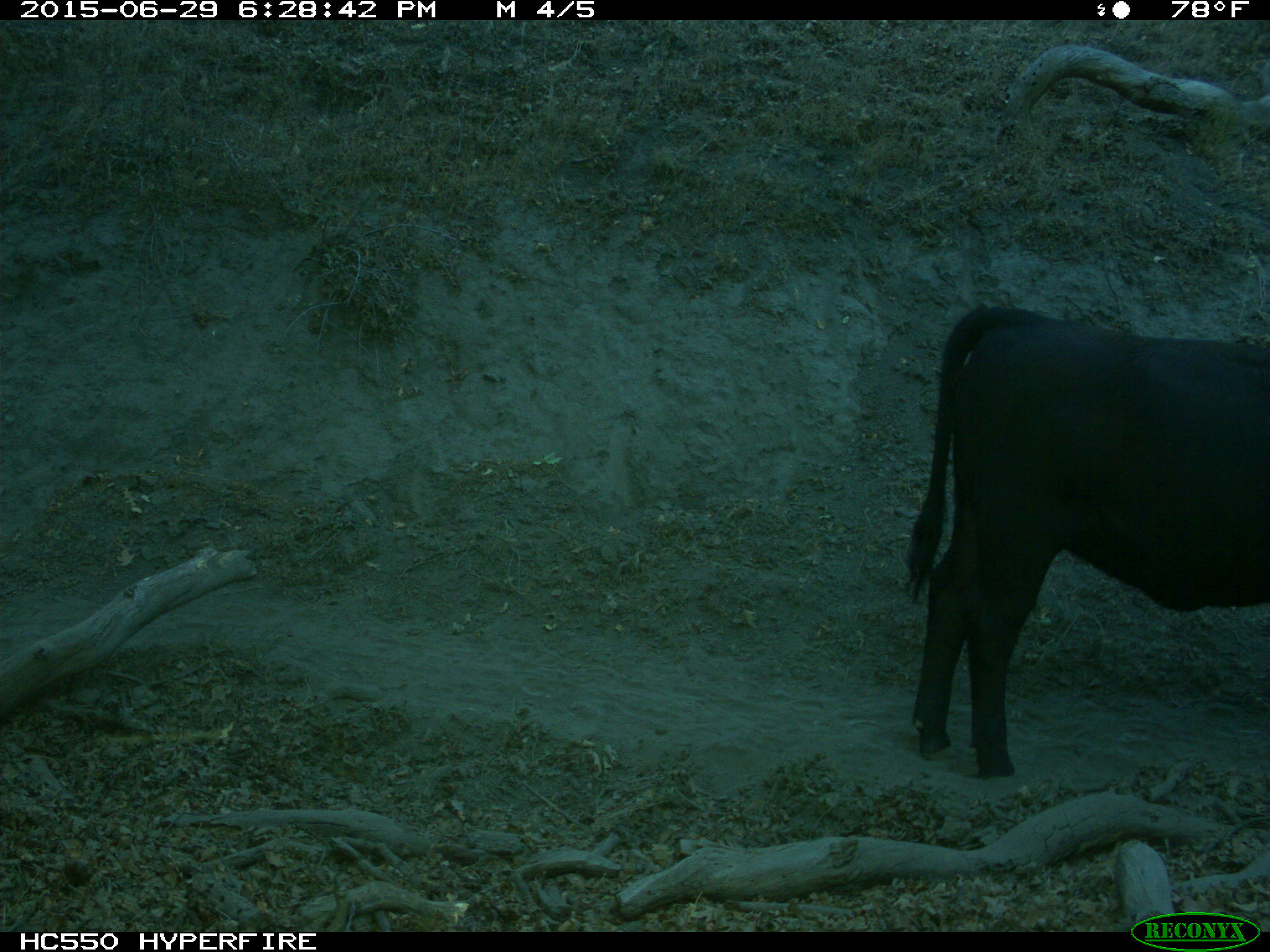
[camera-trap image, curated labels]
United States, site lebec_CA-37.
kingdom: Animalia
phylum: Chordata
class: Mammalia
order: Artiodactyla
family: Bovidae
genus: Bos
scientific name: Bos taurus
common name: domestic cow